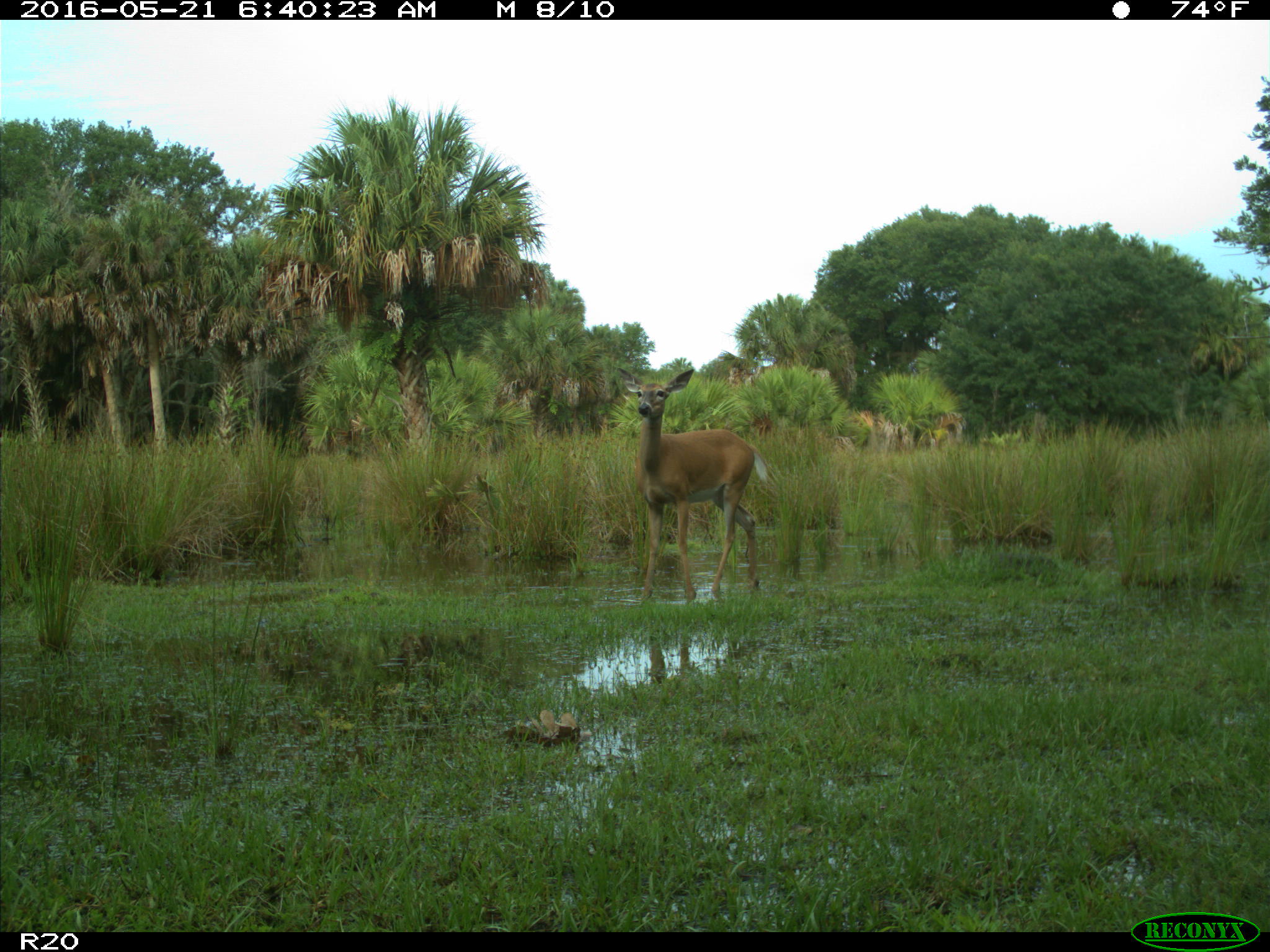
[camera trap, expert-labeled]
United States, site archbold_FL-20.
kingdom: Animalia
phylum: Chordata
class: Mammalia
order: Artiodactyla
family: Cervidae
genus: Odocoileus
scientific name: Odocoileus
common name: deer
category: unidentified deer